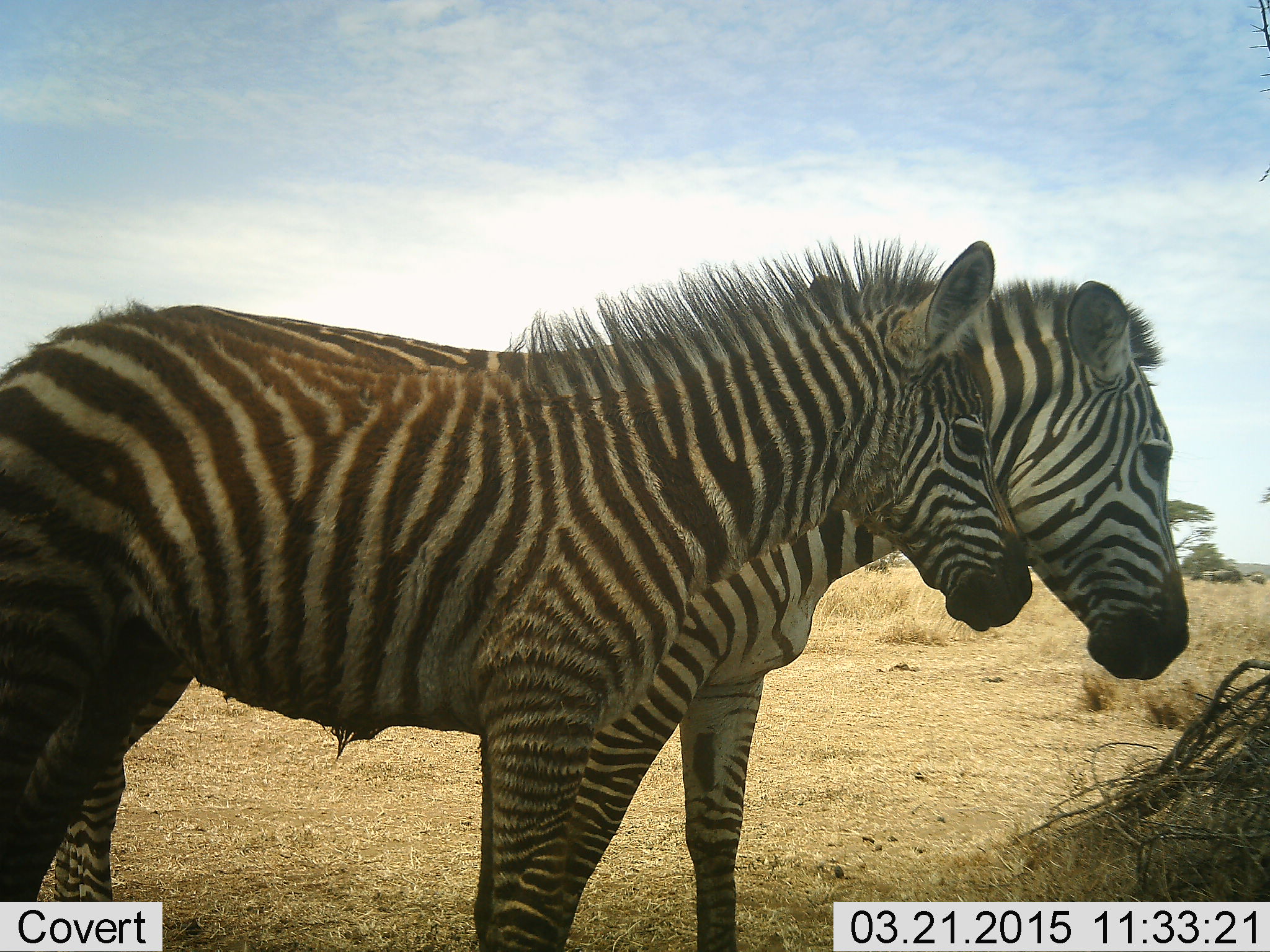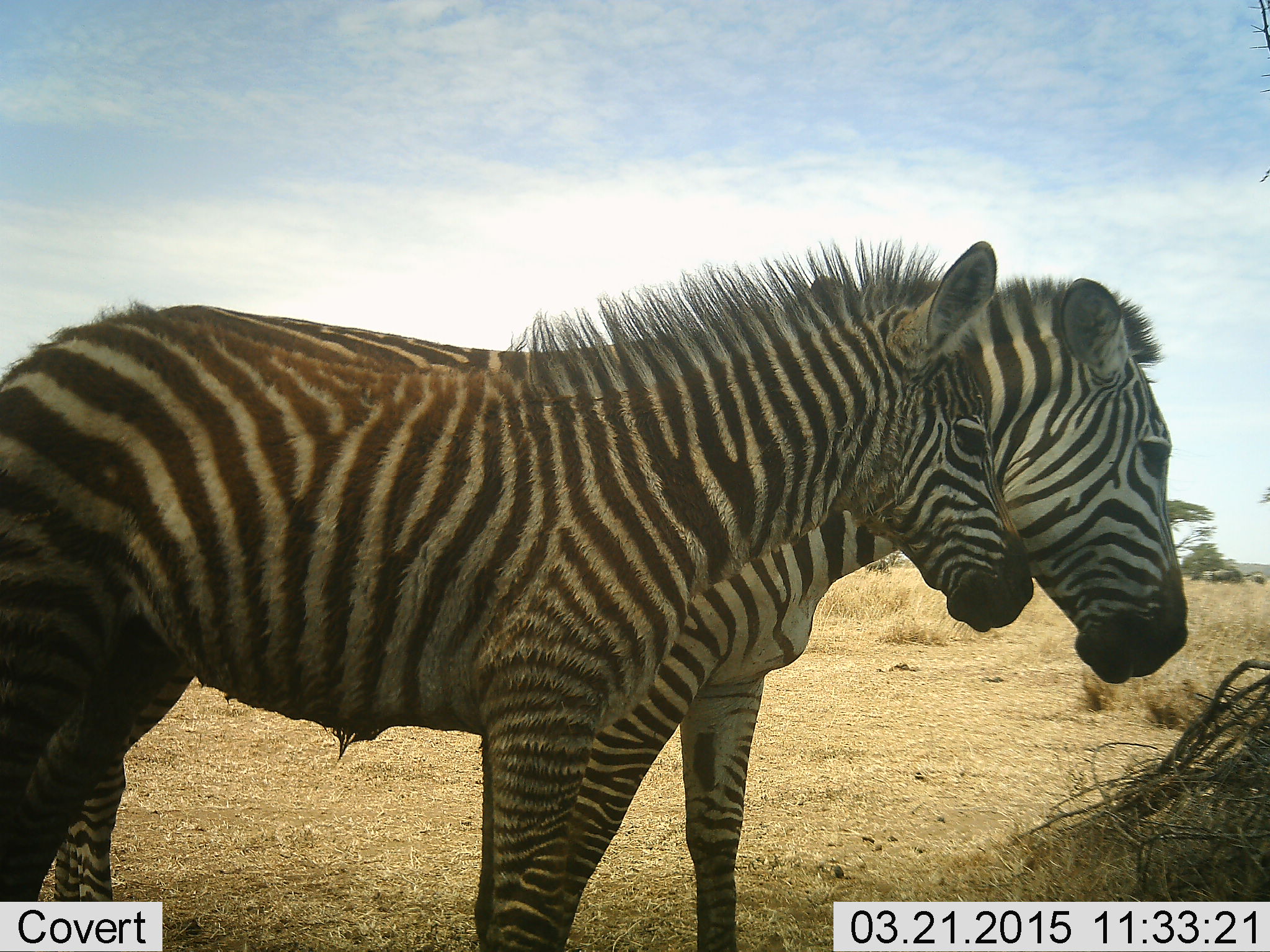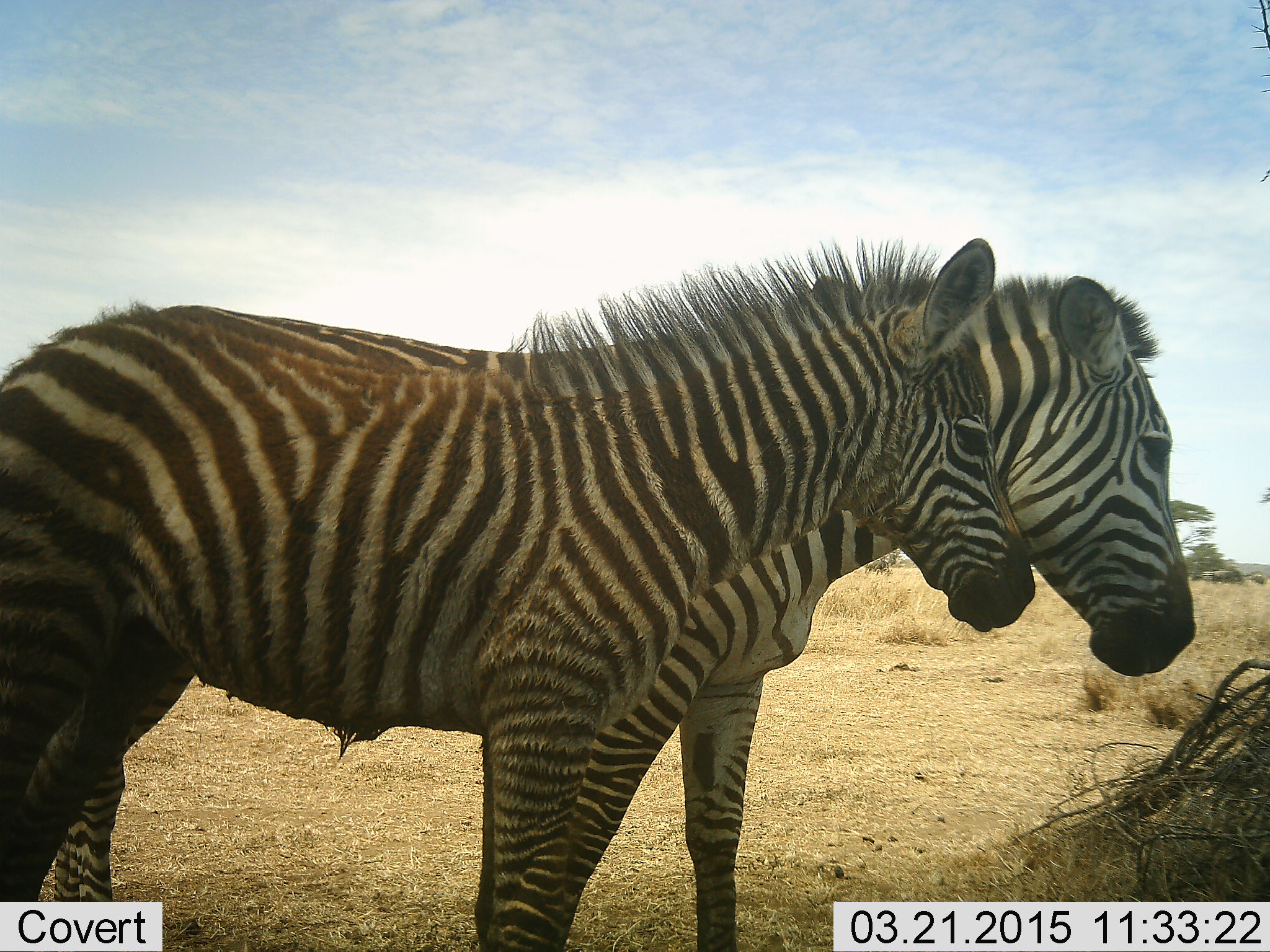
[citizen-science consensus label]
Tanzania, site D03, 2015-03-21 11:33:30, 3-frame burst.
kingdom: Animalia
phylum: Chordata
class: Mammalia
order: Perissodactyla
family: Equidae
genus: Equus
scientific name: Equus quagga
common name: plains zebra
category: zebra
Zebra (plains zebra) (Equus quagga), count 2. Behavior (volunteer vote fractions): standing 100%, resting 0%, moving 0%, interacting 0%. Young present (vote fraction): 50%. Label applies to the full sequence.